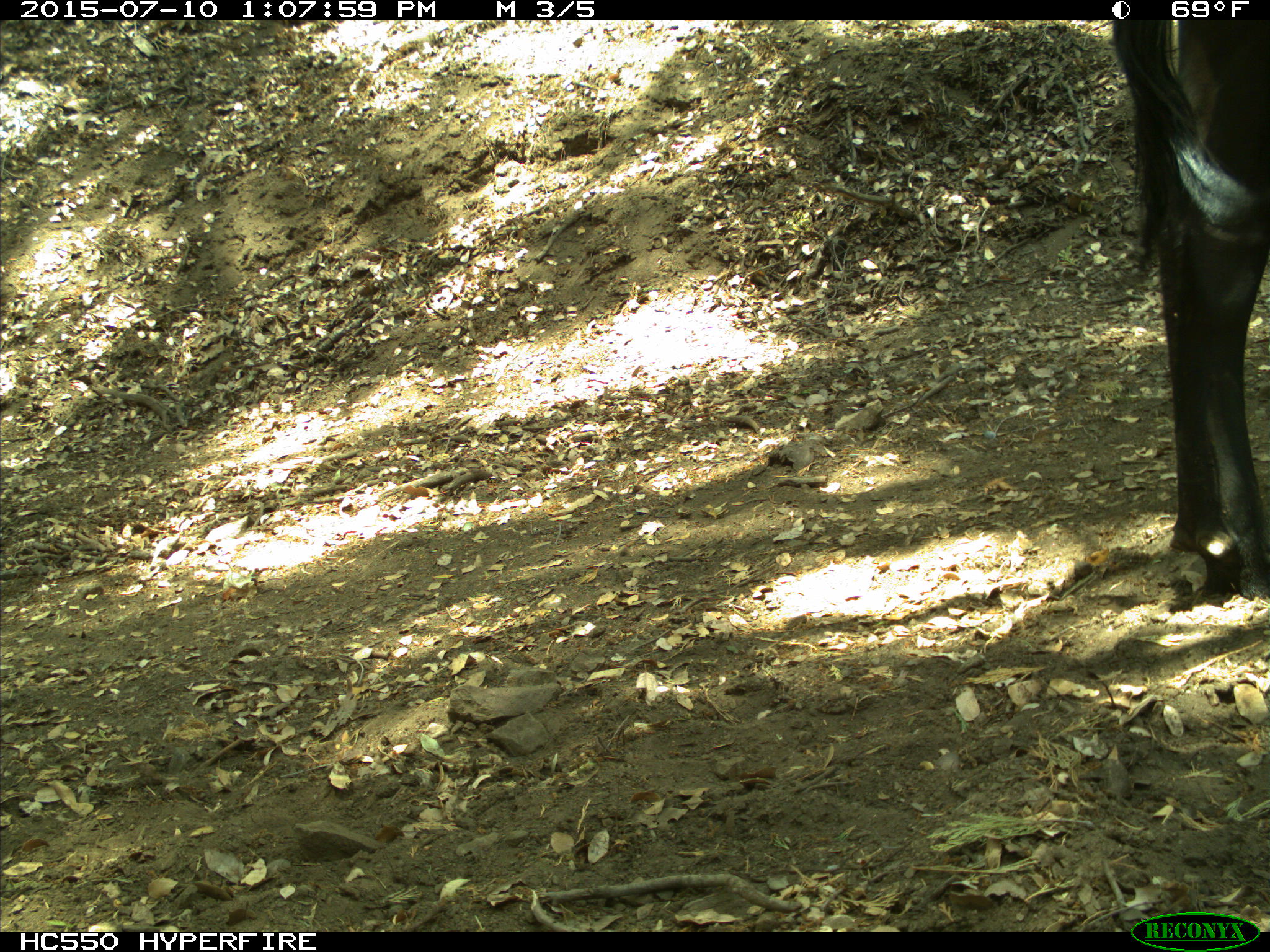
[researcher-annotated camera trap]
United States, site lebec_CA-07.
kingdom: Animalia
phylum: Chordata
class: Mammalia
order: Artiodactyla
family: Bovidae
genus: Bos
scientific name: Bos taurus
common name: domestic cow